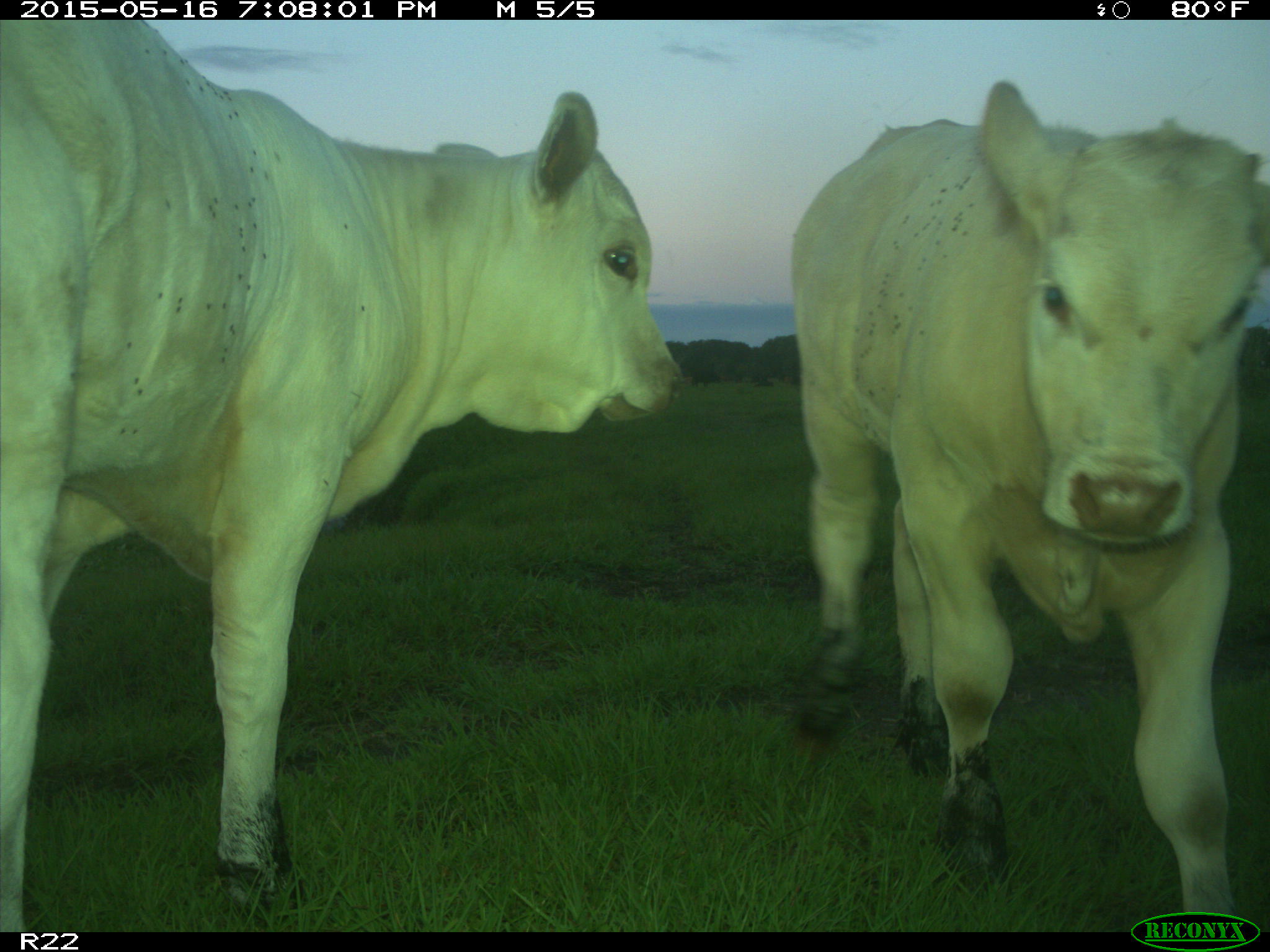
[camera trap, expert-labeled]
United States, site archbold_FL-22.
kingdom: Animalia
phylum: Chordata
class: Mammalia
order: Artiodactyla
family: Bovidae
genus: Bos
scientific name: Bos taurus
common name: domestic cow